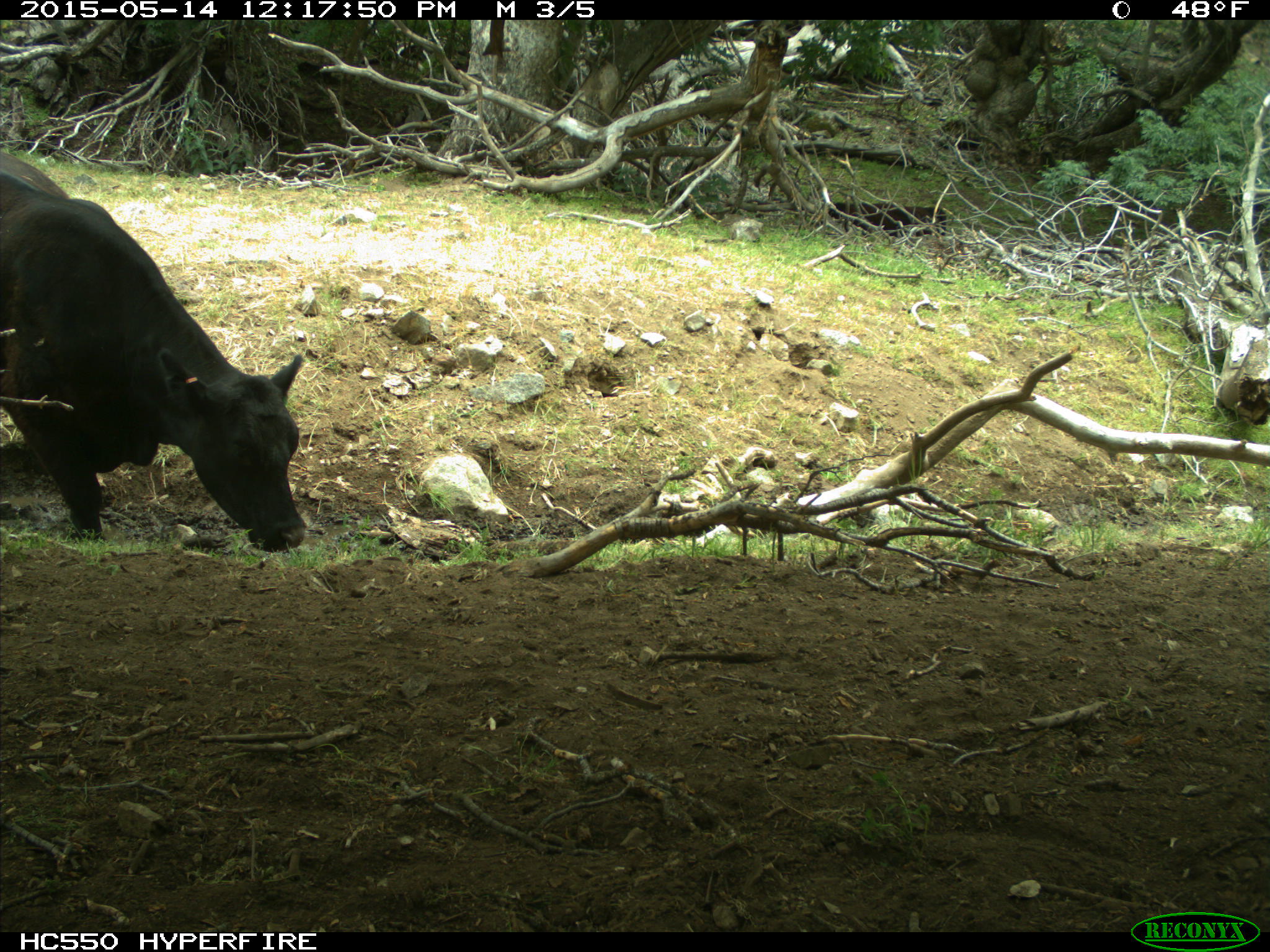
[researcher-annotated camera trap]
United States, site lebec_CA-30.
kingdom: Animalia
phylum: Chordata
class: Mammalia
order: Artiodactyla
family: Bovidae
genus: Bos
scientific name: Bos taurus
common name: domestic cow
Bos taurus (domestic cow).